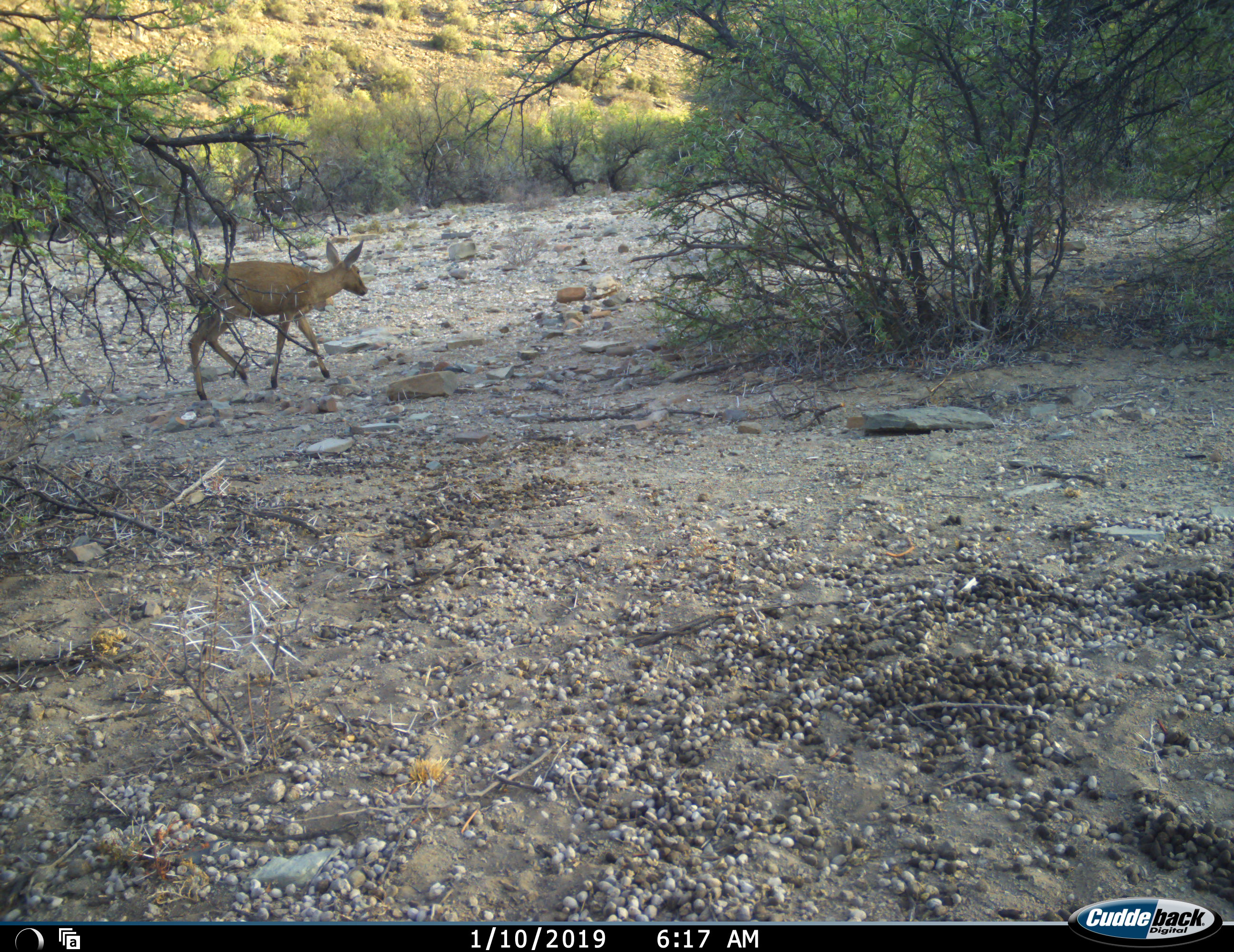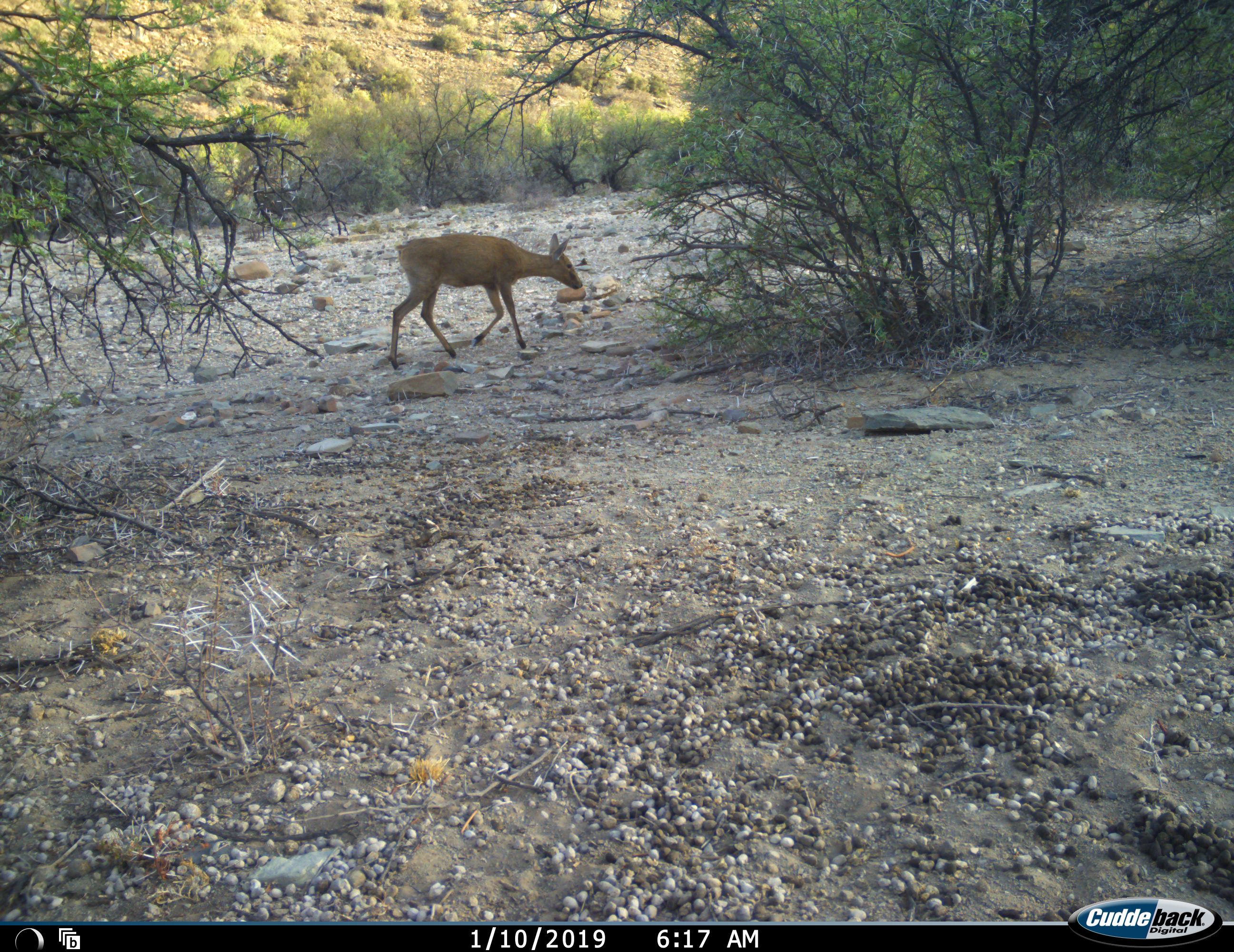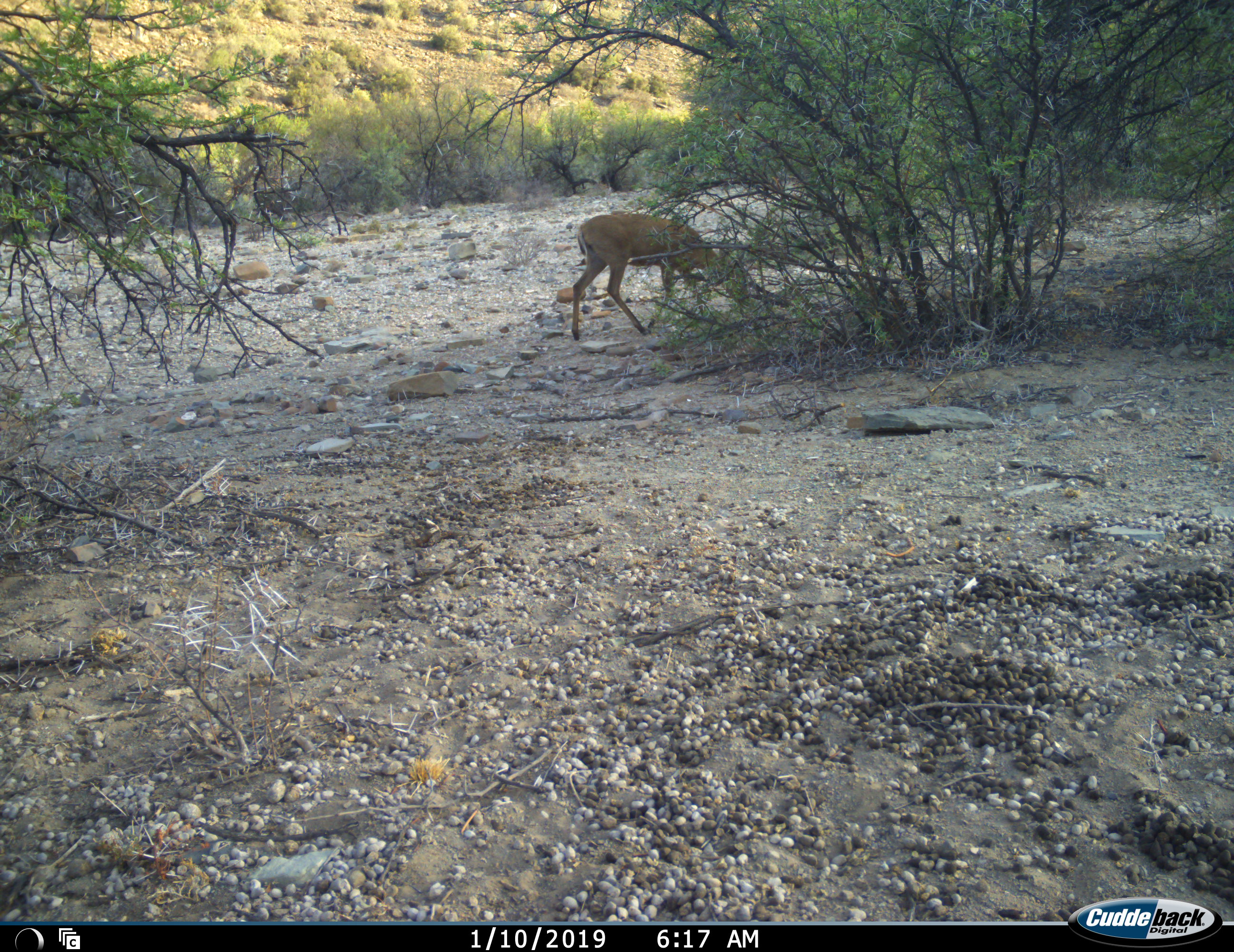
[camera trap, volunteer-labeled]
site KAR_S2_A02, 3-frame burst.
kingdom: Animalia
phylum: Chordata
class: Mammalia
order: Artiodactyla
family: Bovidae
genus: Sylvicapra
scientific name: Sylvicapra grimmia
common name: common duiker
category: duikercommongrey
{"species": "duikercommongrey (common duiker) (Sylvicapra grimmia)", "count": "1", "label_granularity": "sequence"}